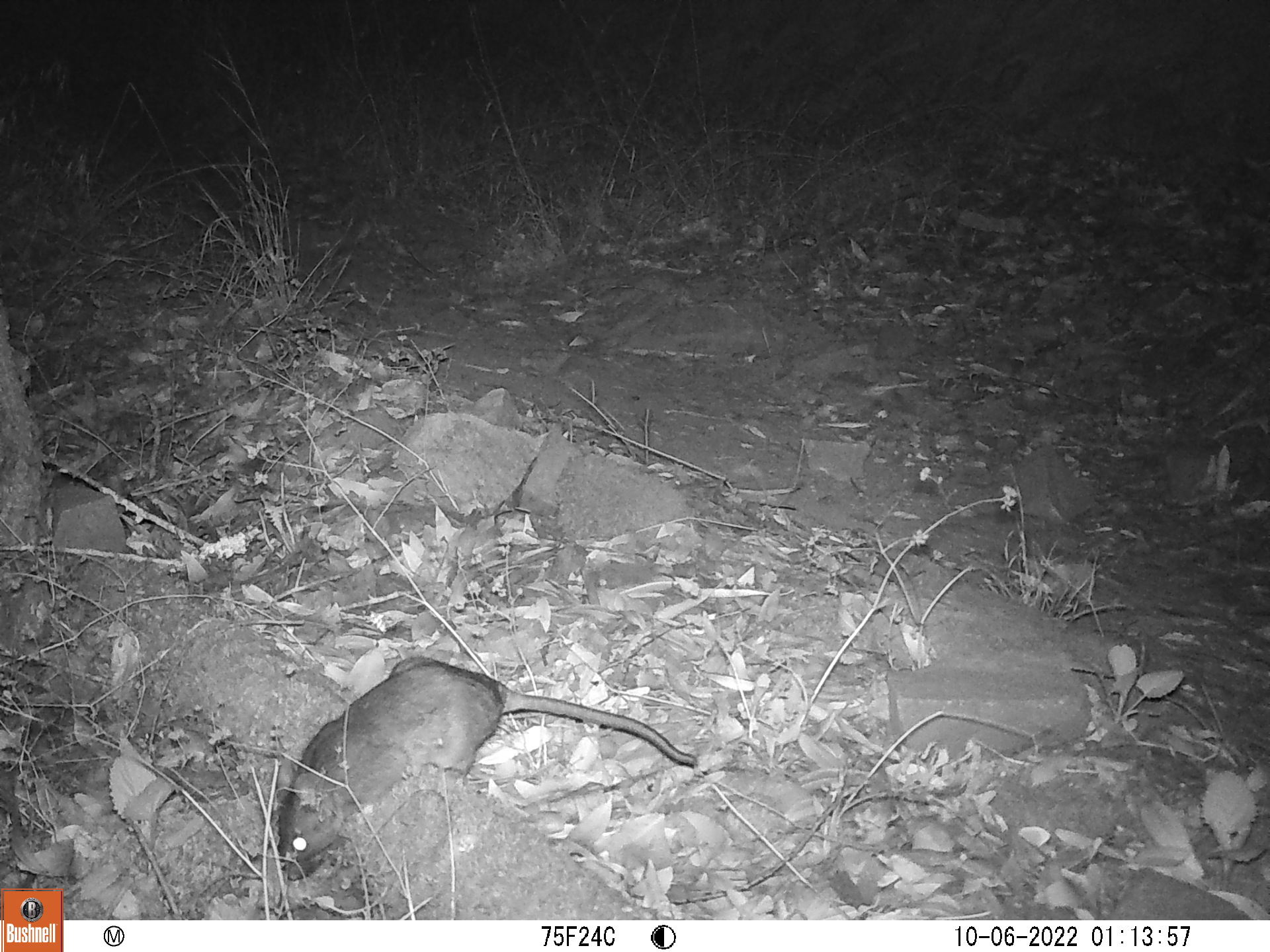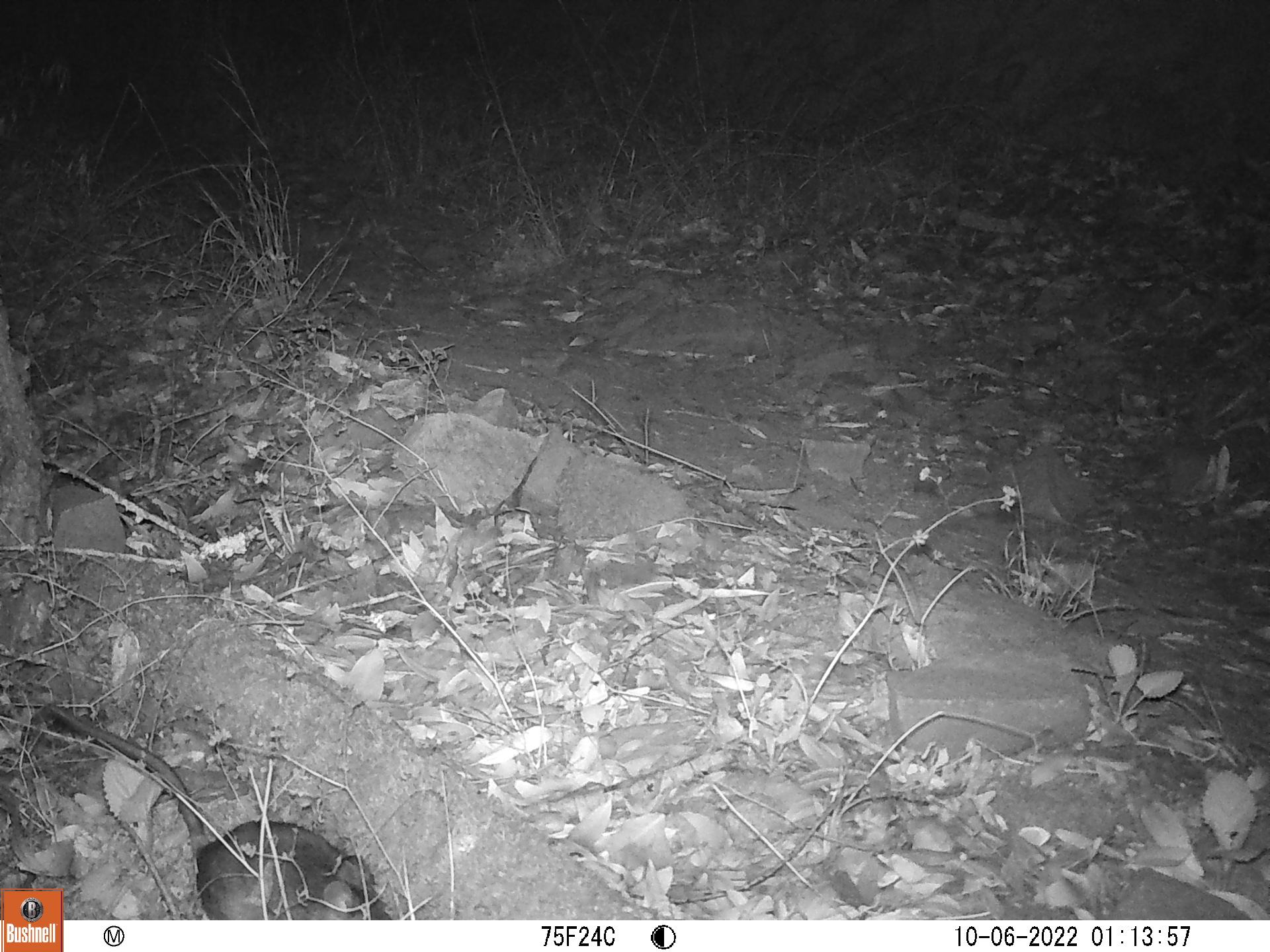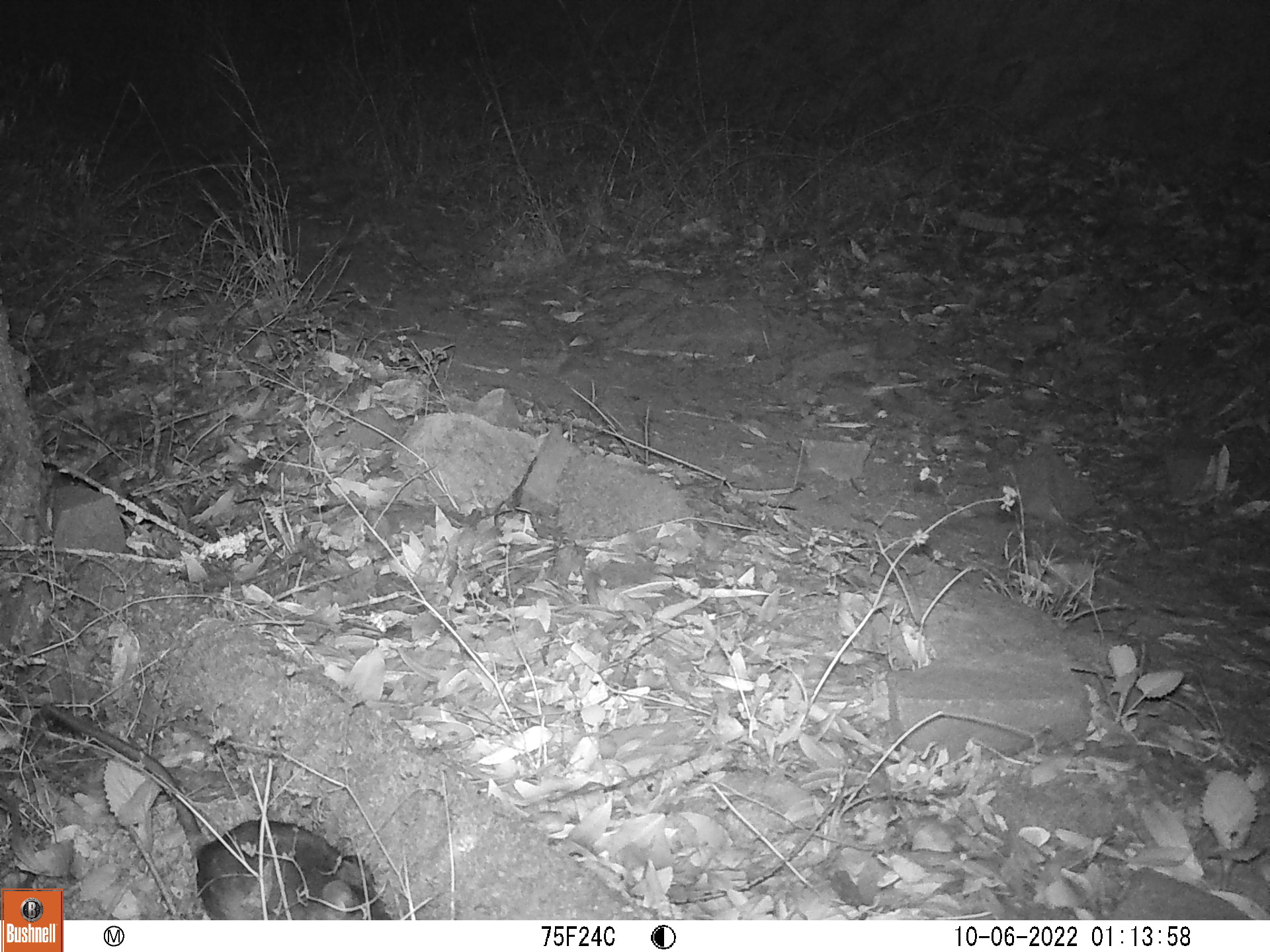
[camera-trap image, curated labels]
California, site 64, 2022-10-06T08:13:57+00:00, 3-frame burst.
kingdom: Animalia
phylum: Chordata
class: Mammalia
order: Rodentia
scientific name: Rodentia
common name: mouse or rat